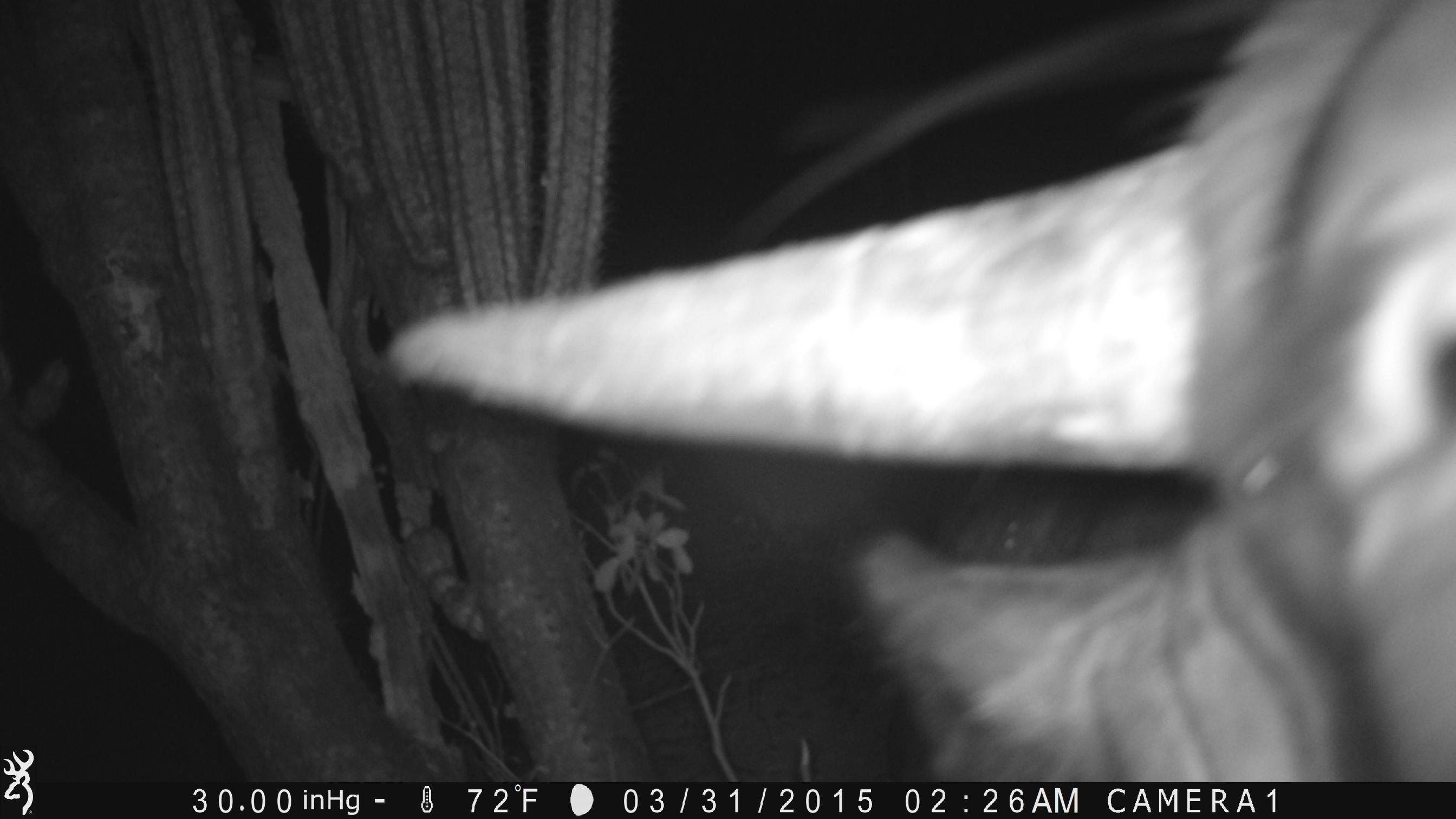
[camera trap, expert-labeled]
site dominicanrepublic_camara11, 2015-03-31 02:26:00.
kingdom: Animalia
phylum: Chordata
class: Mammalia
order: Artiodactyla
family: Bovidae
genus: Bos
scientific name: Bos taurus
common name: cattle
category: cow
Cow (cattle) (Bos taurus).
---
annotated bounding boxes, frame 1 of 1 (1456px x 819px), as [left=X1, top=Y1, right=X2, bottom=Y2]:
cow: [left=395, top=5, right=1440, bottom=790]